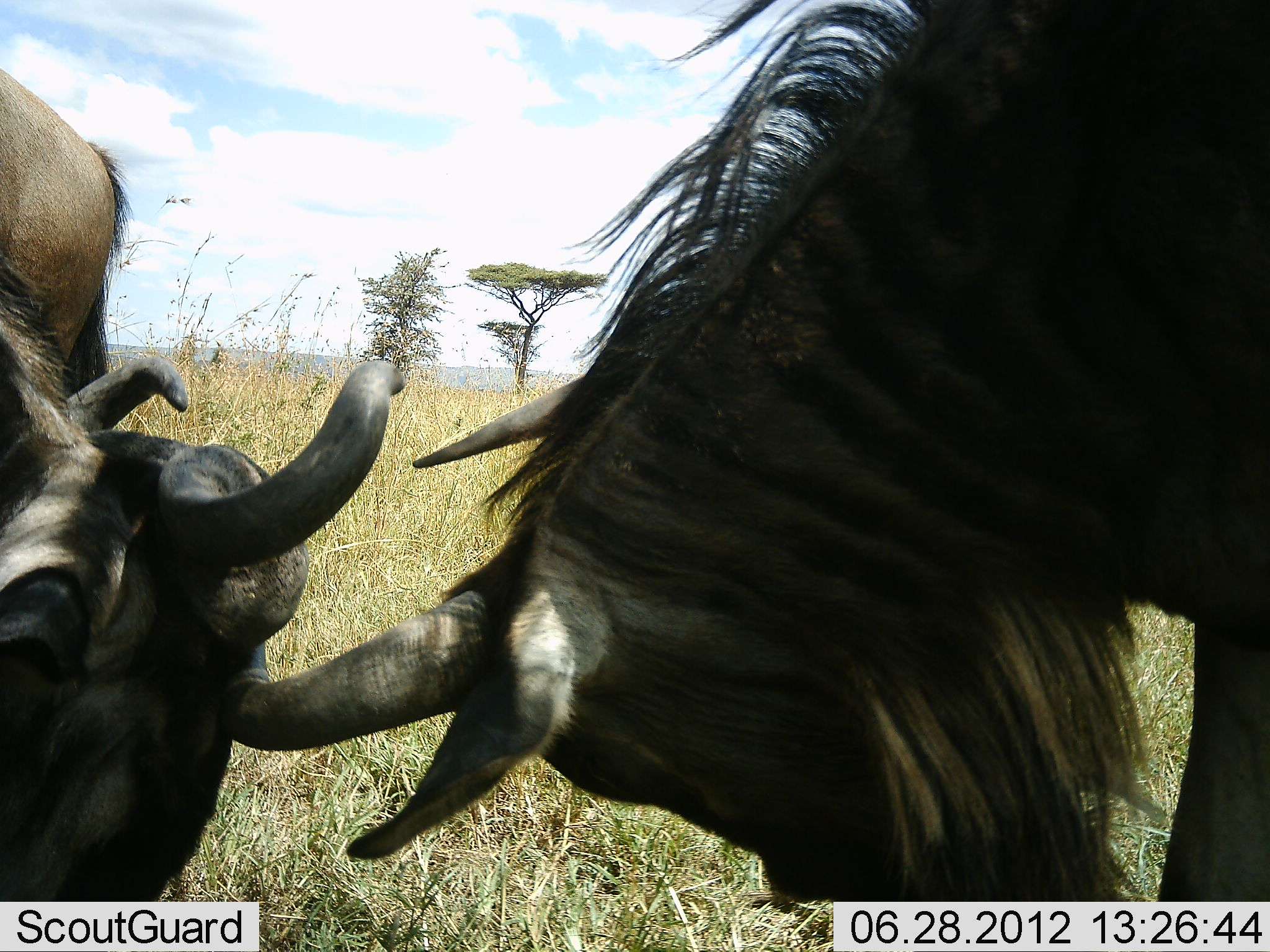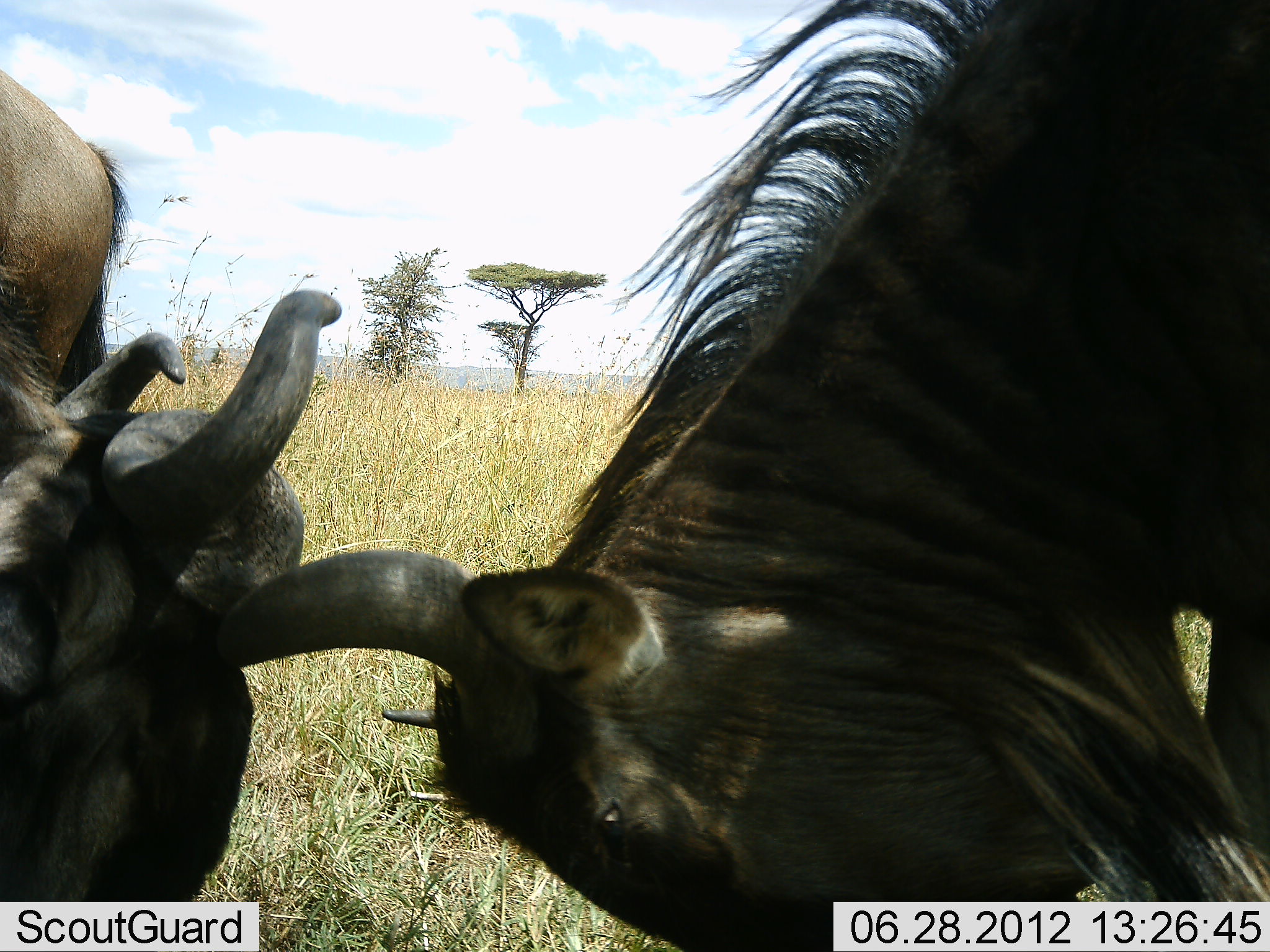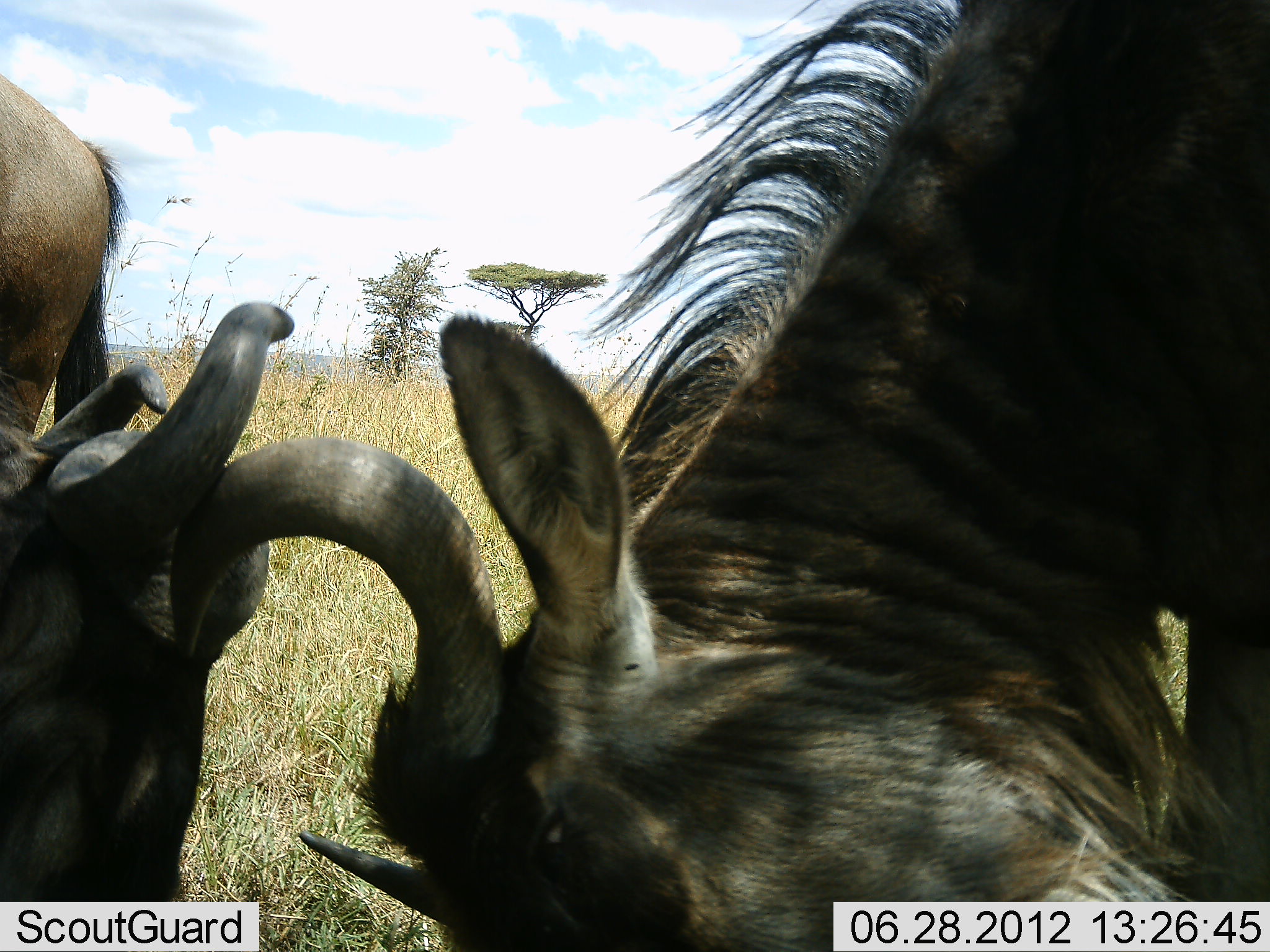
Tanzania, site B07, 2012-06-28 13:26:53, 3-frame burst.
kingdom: Animalia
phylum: Chordata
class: Mammalia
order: Artiodactyla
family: Bovidae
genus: Connochaetes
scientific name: Connochaetes taurinus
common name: blue wildebeest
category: wildebeest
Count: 2.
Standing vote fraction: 60%.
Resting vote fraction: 0%.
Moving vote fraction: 0%.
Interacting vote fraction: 100%.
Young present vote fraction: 0%.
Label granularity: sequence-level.